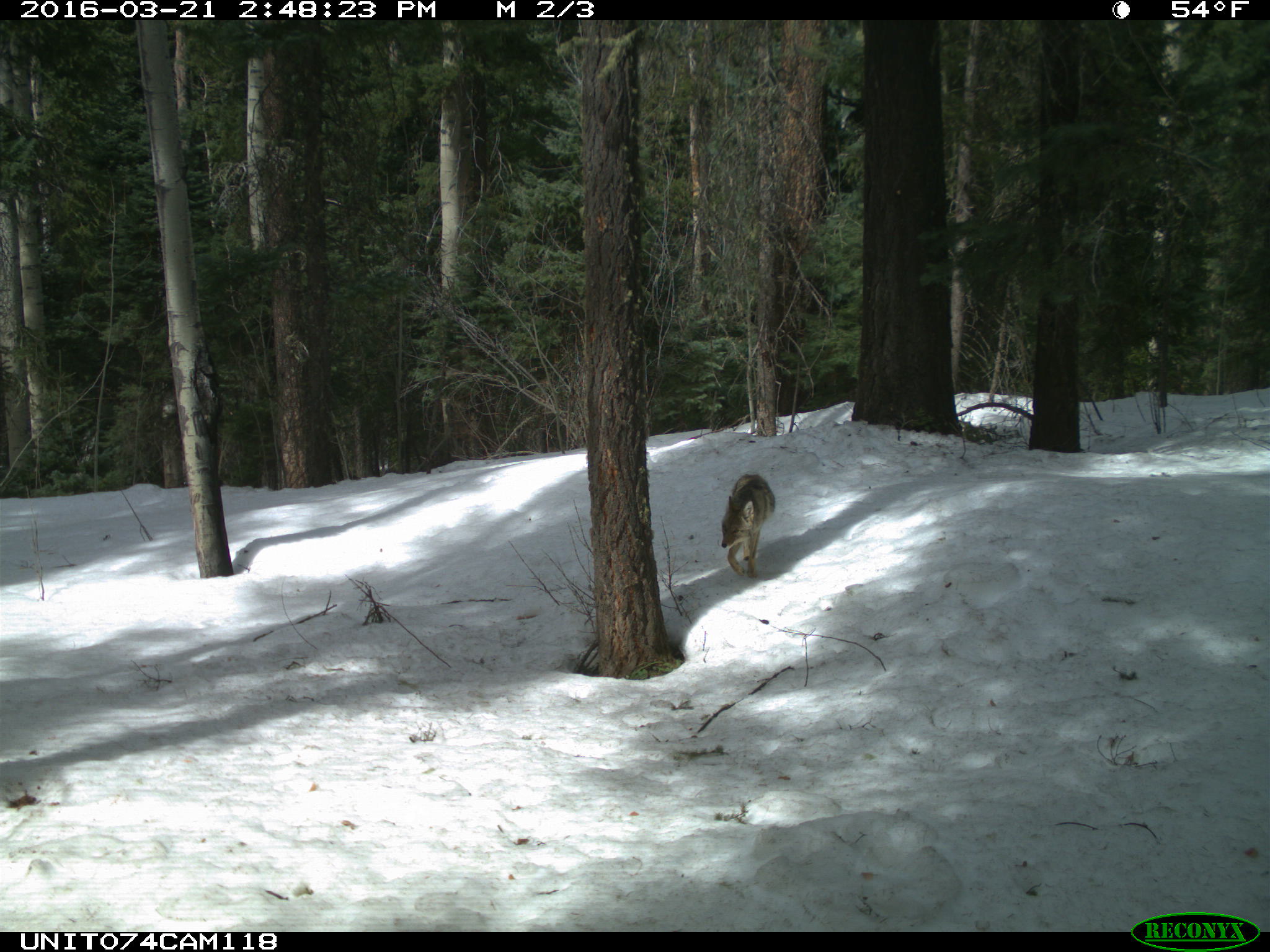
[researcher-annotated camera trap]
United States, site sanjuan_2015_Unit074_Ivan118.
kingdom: Animalia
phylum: Chordata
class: Mammalia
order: Carnivora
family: Canidae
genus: Canis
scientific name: Canis latrans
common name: coyote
Canis latrans (coyote).